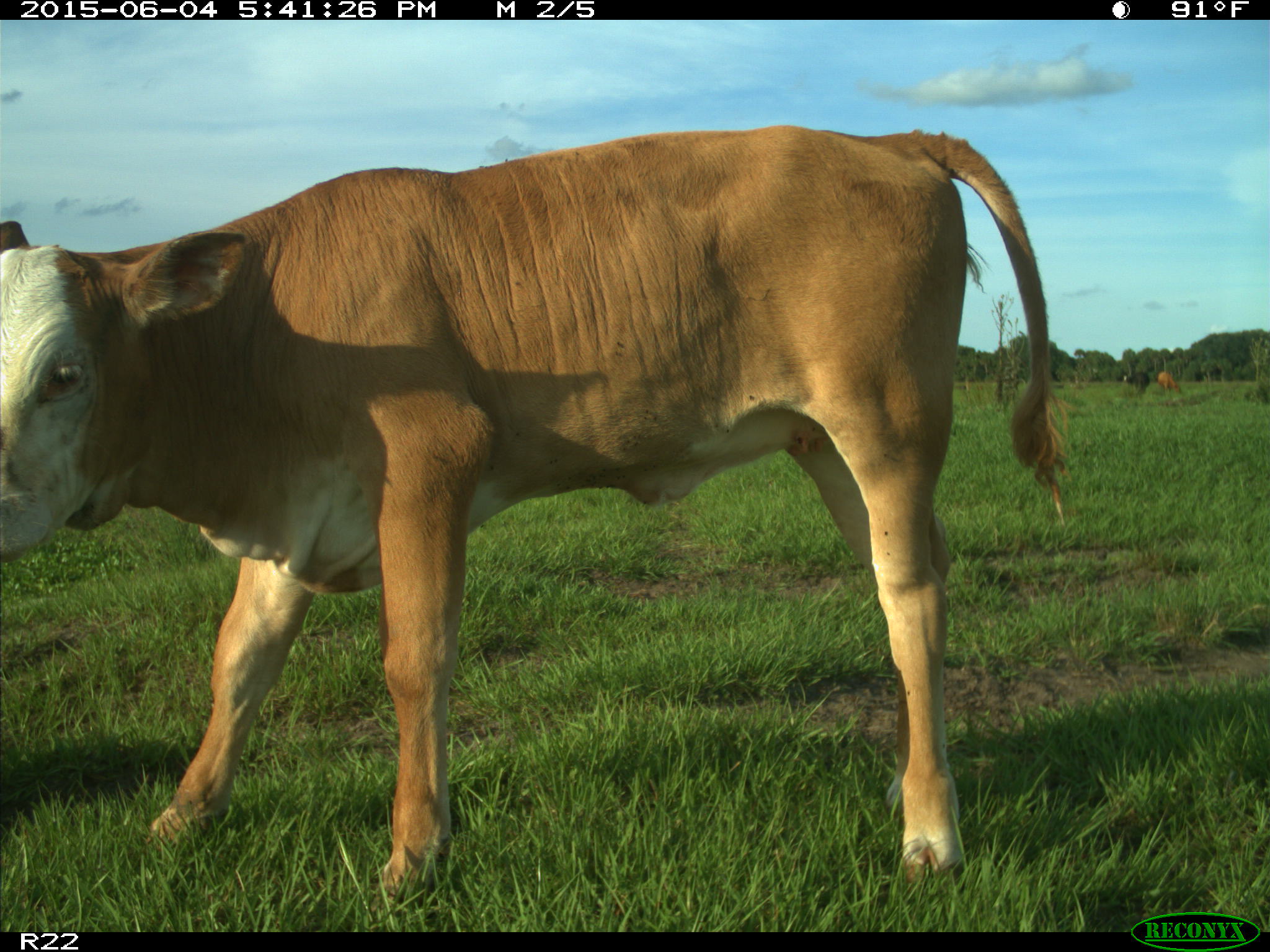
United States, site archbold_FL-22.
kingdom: Animalia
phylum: Chordata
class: Mammalia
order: Artiodactyla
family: Bovidae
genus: Bos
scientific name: Bos taurus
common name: domestic cow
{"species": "Bos taurus (domestic cow)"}